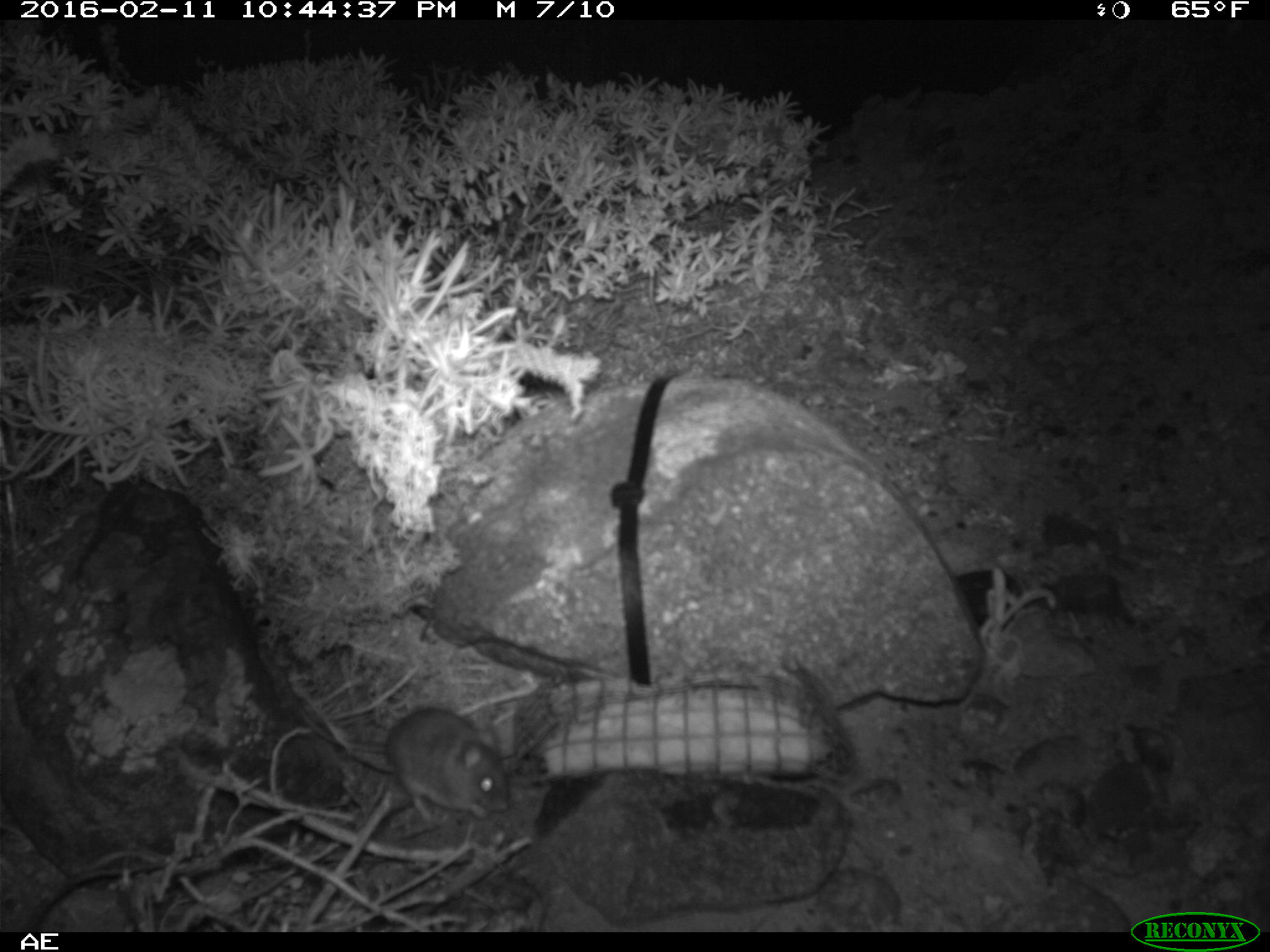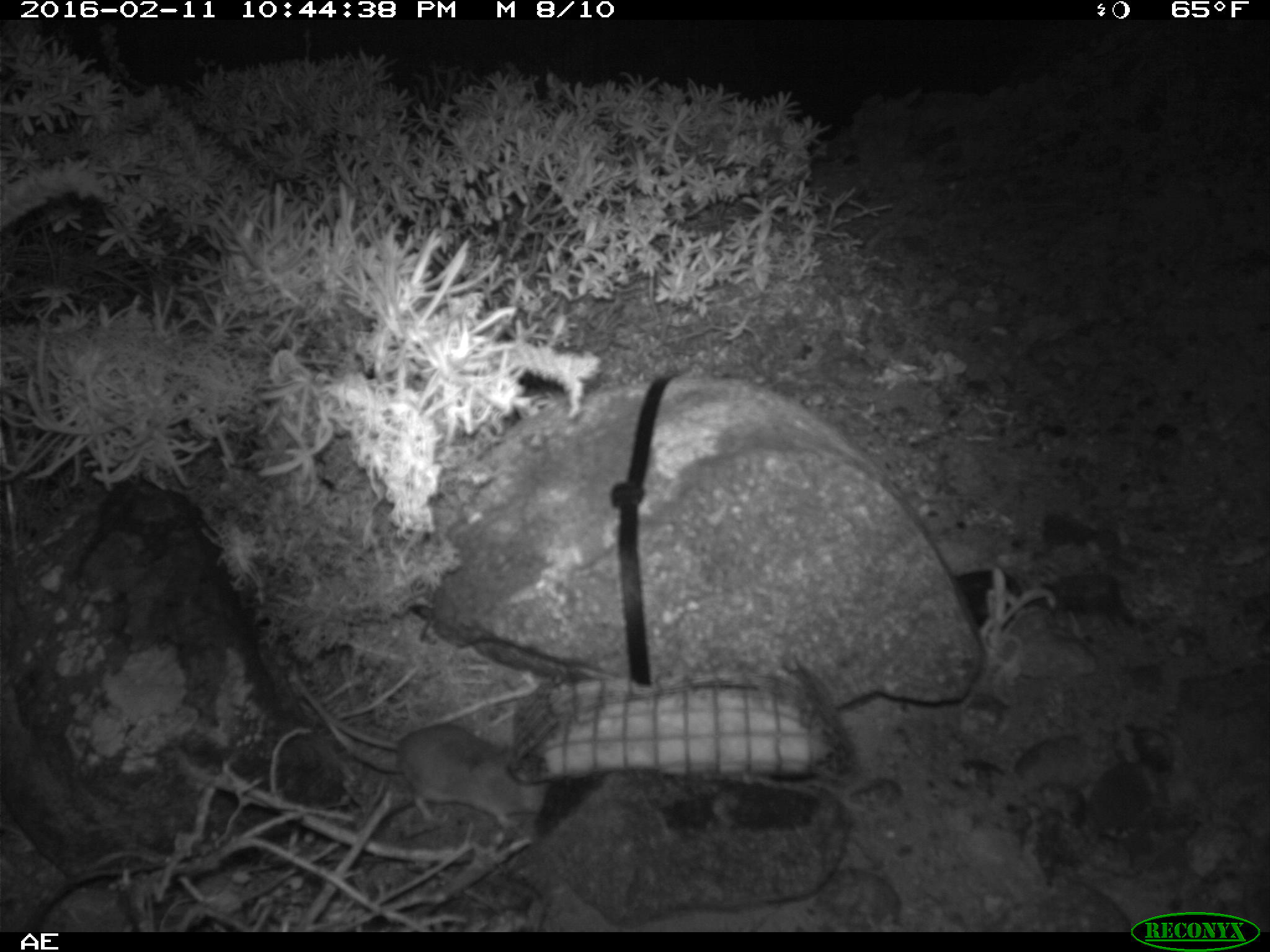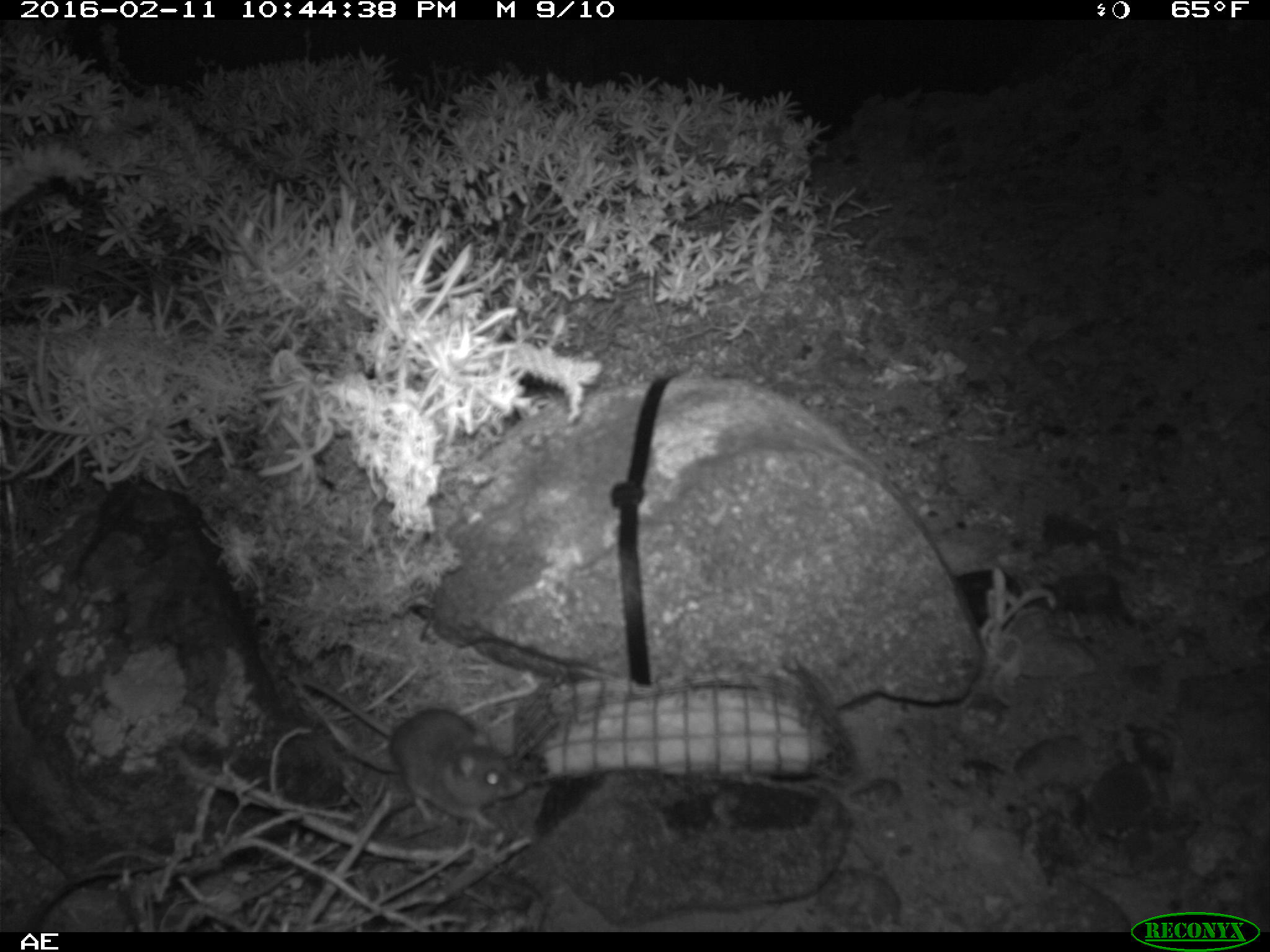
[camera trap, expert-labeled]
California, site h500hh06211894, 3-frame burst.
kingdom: Animalia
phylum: Chordata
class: Mammalia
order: Rodentia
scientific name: Rodentia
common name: rodent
Rodent (Rodentia).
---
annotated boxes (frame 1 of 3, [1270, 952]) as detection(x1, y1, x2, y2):
rodent: detection(303, 708, 510, 827)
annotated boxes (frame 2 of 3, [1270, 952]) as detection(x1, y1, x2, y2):
rodent: detection(293, 671, 554, 825)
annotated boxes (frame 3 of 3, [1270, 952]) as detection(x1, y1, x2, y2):
rodent: detection(300, 676, 523, 831)